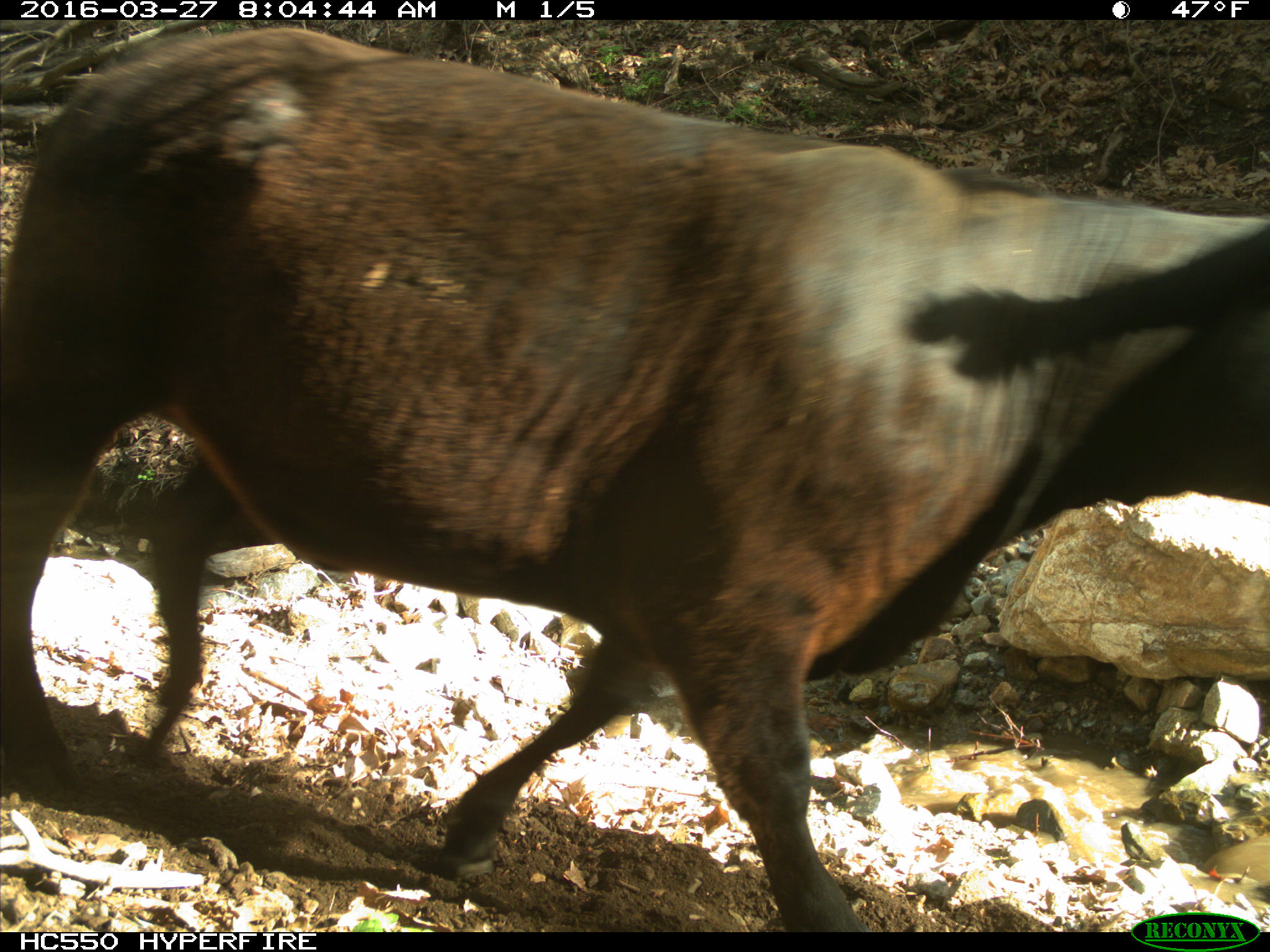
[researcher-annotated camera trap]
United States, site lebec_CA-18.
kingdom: Animalia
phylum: Chordata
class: Mammalia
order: Artiodactyla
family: Bovidae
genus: Bos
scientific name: Bos taurus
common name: domestic cow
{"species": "Bos taurus (domestic cow)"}